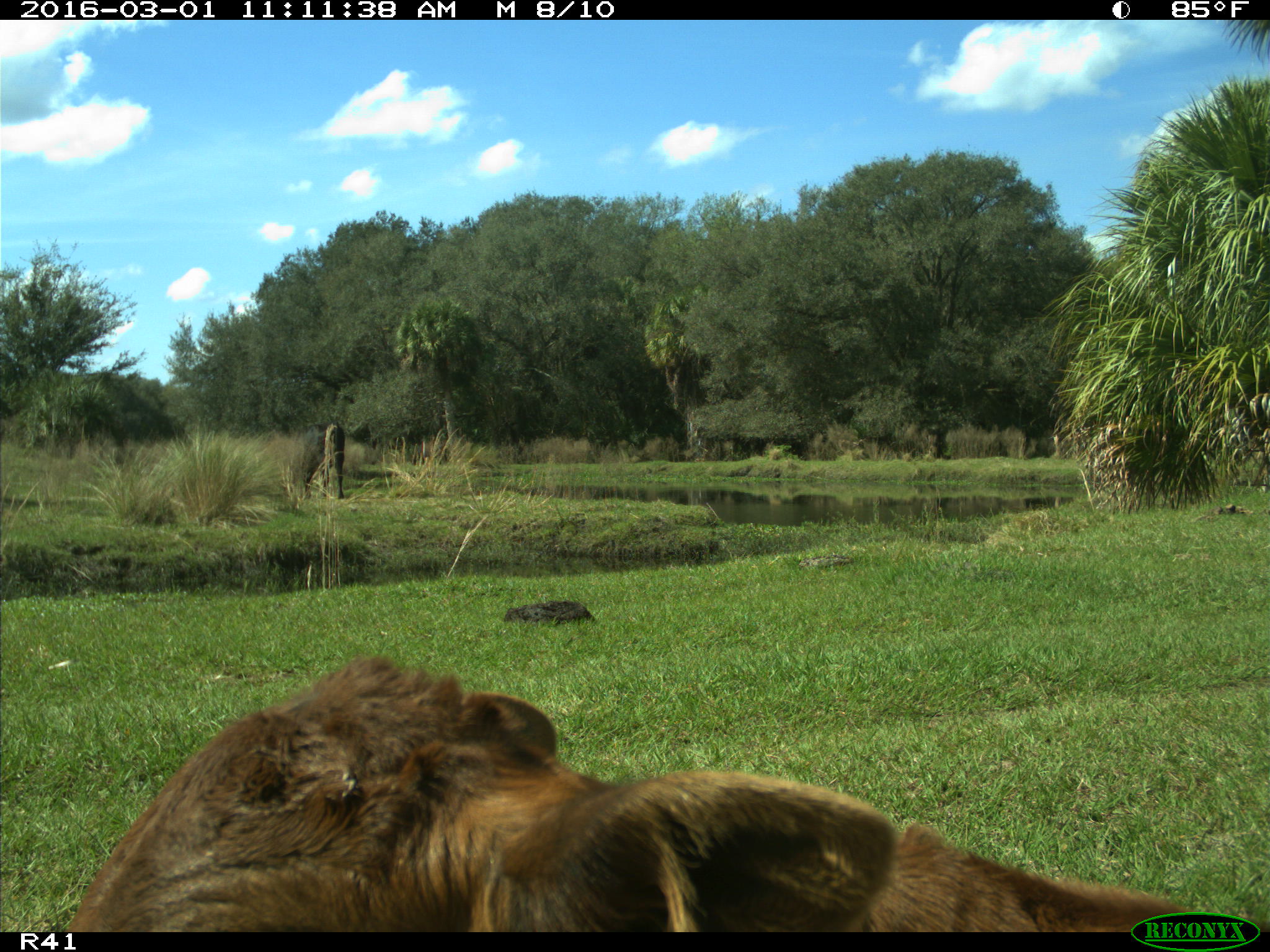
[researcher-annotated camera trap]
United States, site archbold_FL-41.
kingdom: Animalia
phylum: Chordata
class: Mammalia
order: Artiodactyla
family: Bovidae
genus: Bos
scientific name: Bos taurus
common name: domestic cow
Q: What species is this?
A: Bos taurus (domestic cow).